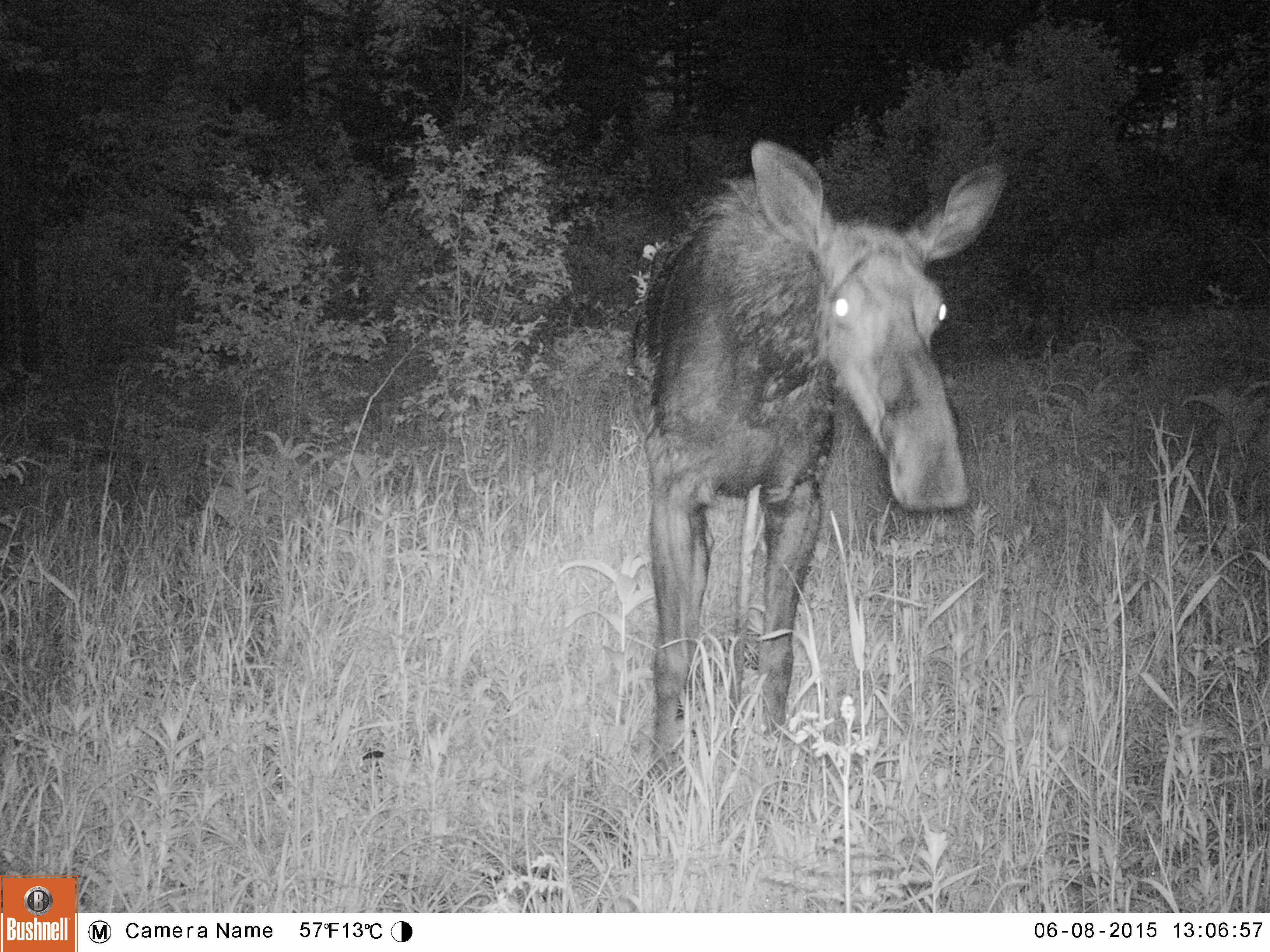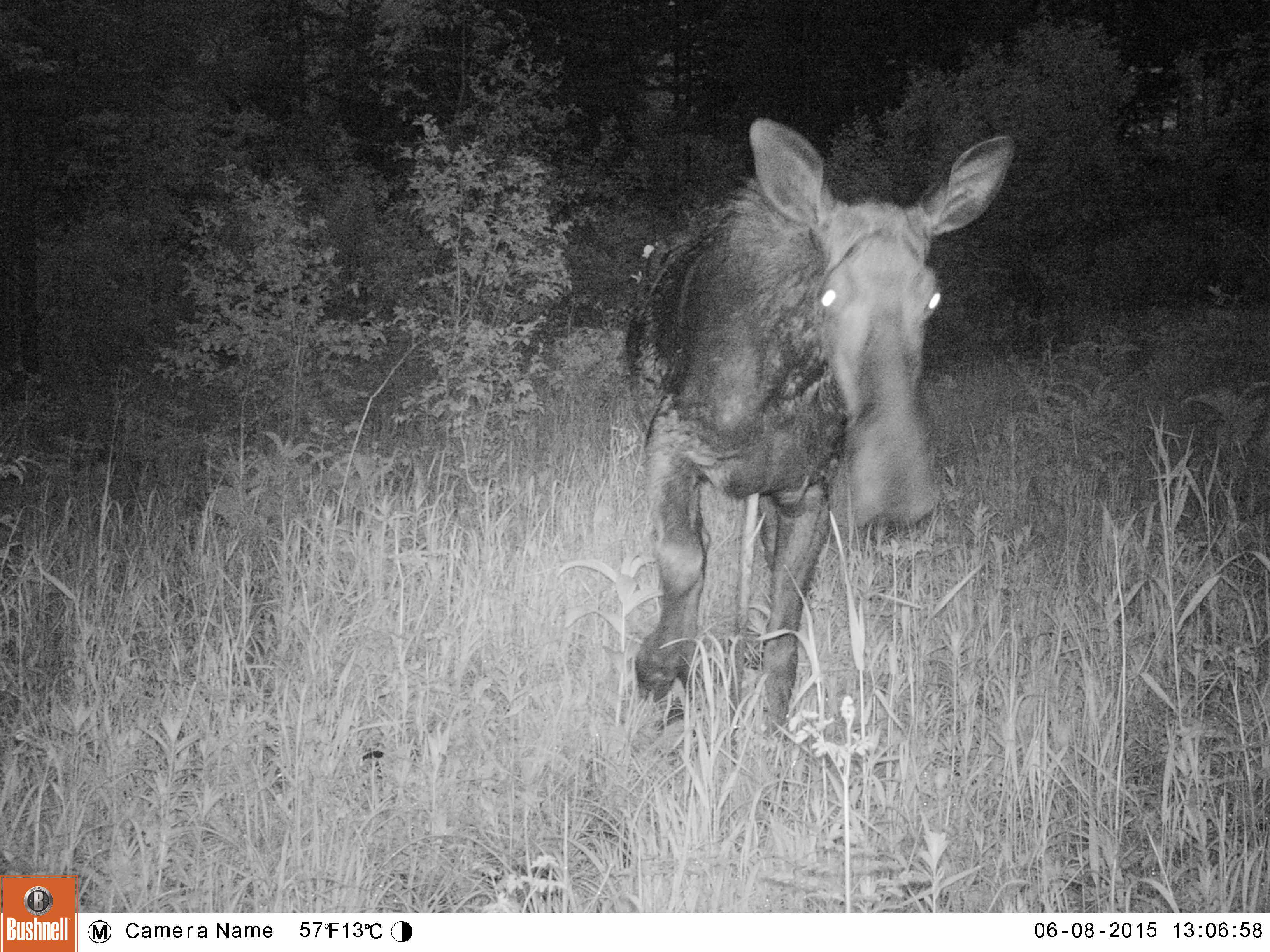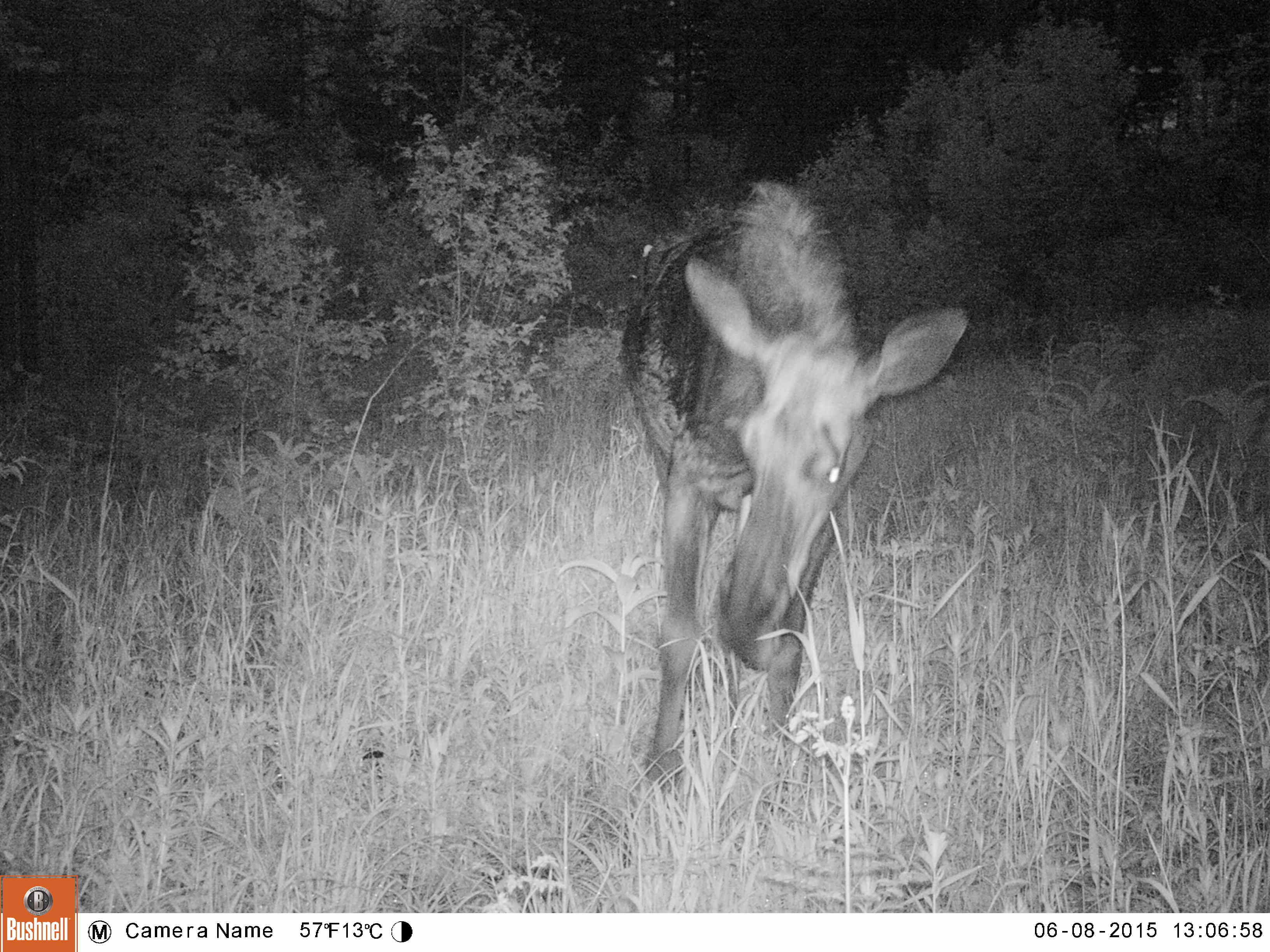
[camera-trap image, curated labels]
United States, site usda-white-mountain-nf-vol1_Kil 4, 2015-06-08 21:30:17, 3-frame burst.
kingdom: Animalia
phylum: Chordata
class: Mammalia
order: Artiodactyla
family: Cervidae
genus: Alces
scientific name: Alces alces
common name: moose